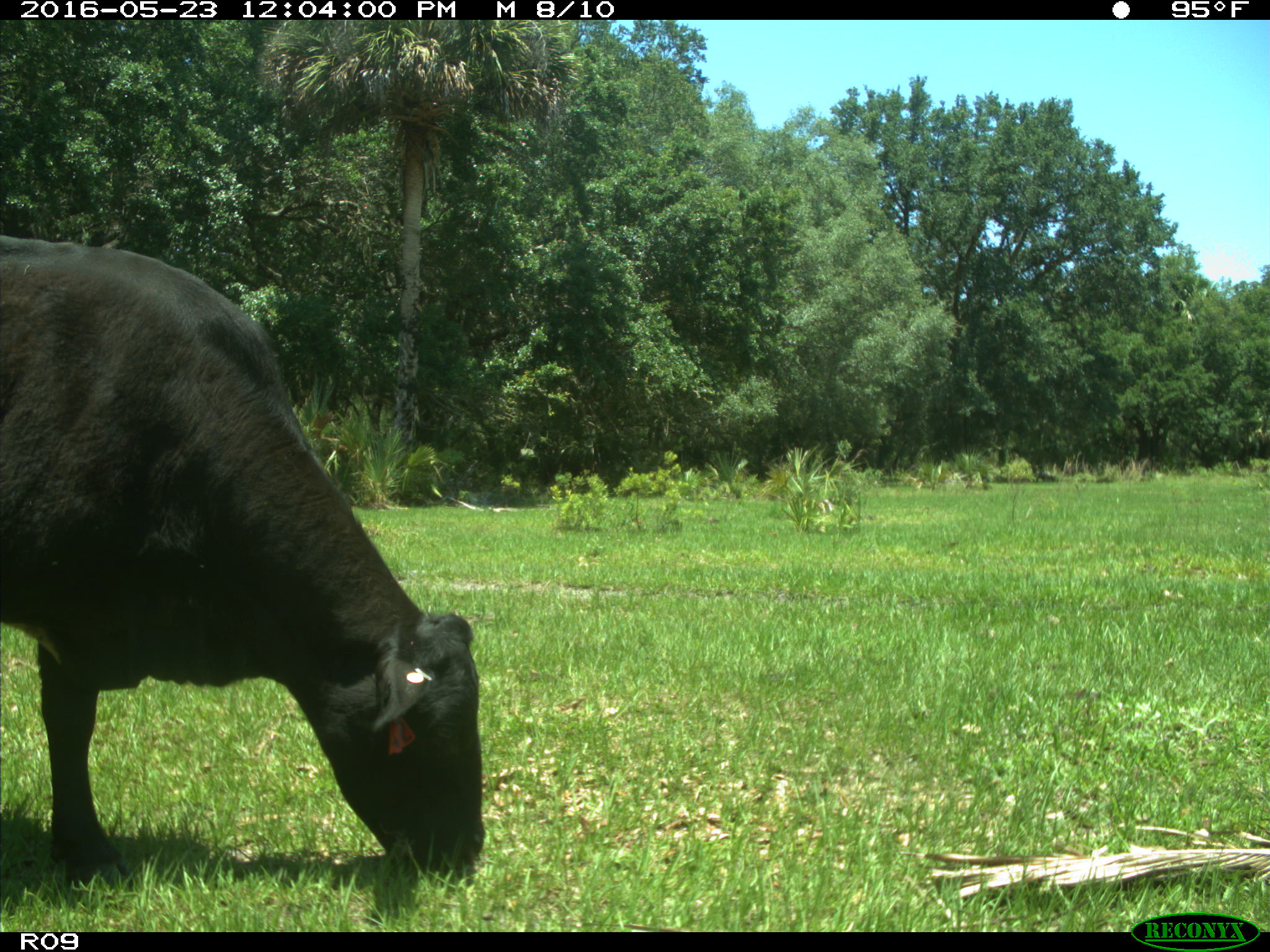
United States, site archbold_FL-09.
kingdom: Animalia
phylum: Chordata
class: Mammalia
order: Artiodactyla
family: Bovidae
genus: Bos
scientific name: Bos taurus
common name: domestic cow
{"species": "Bos taurus (domestic cow)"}